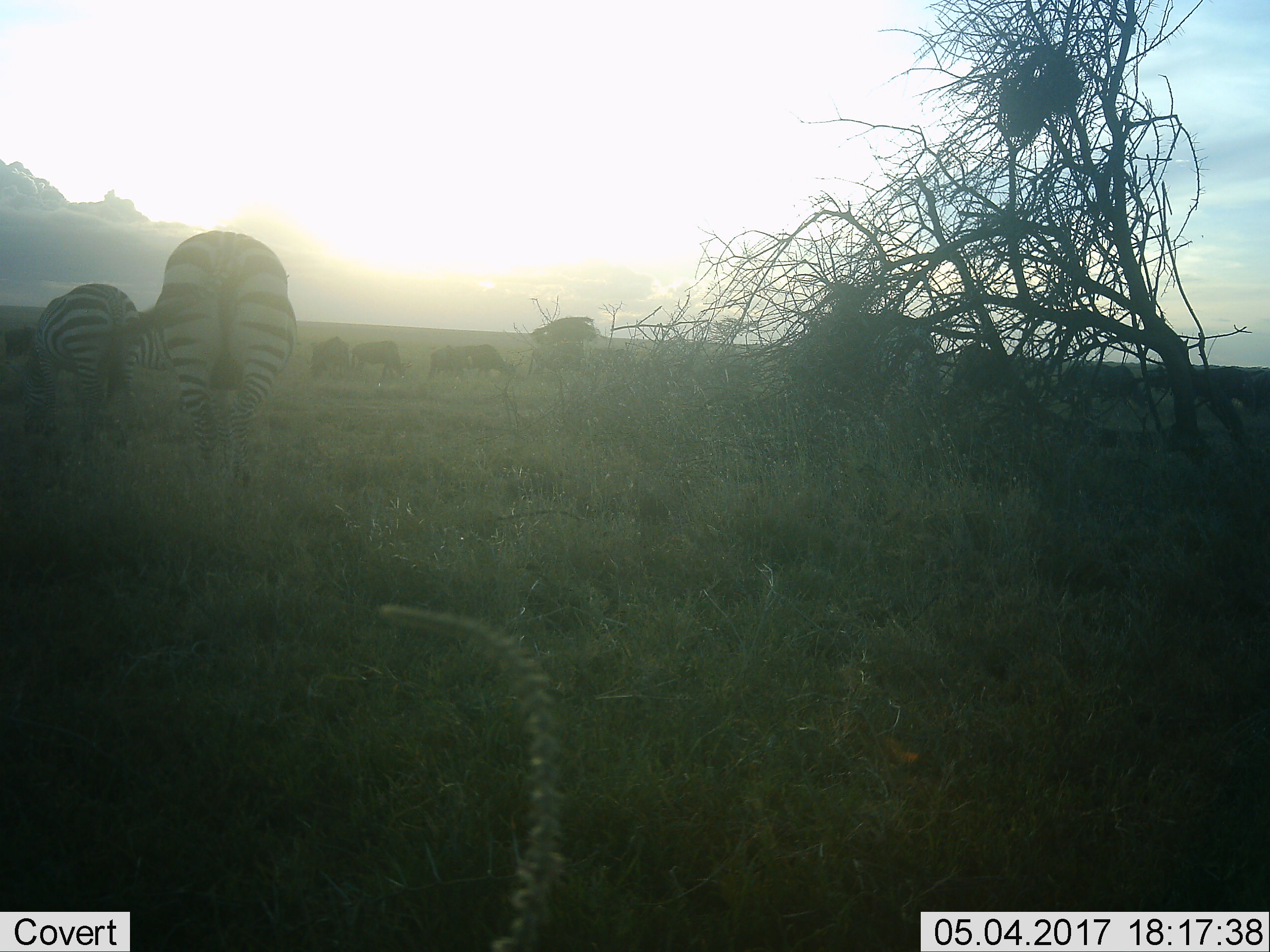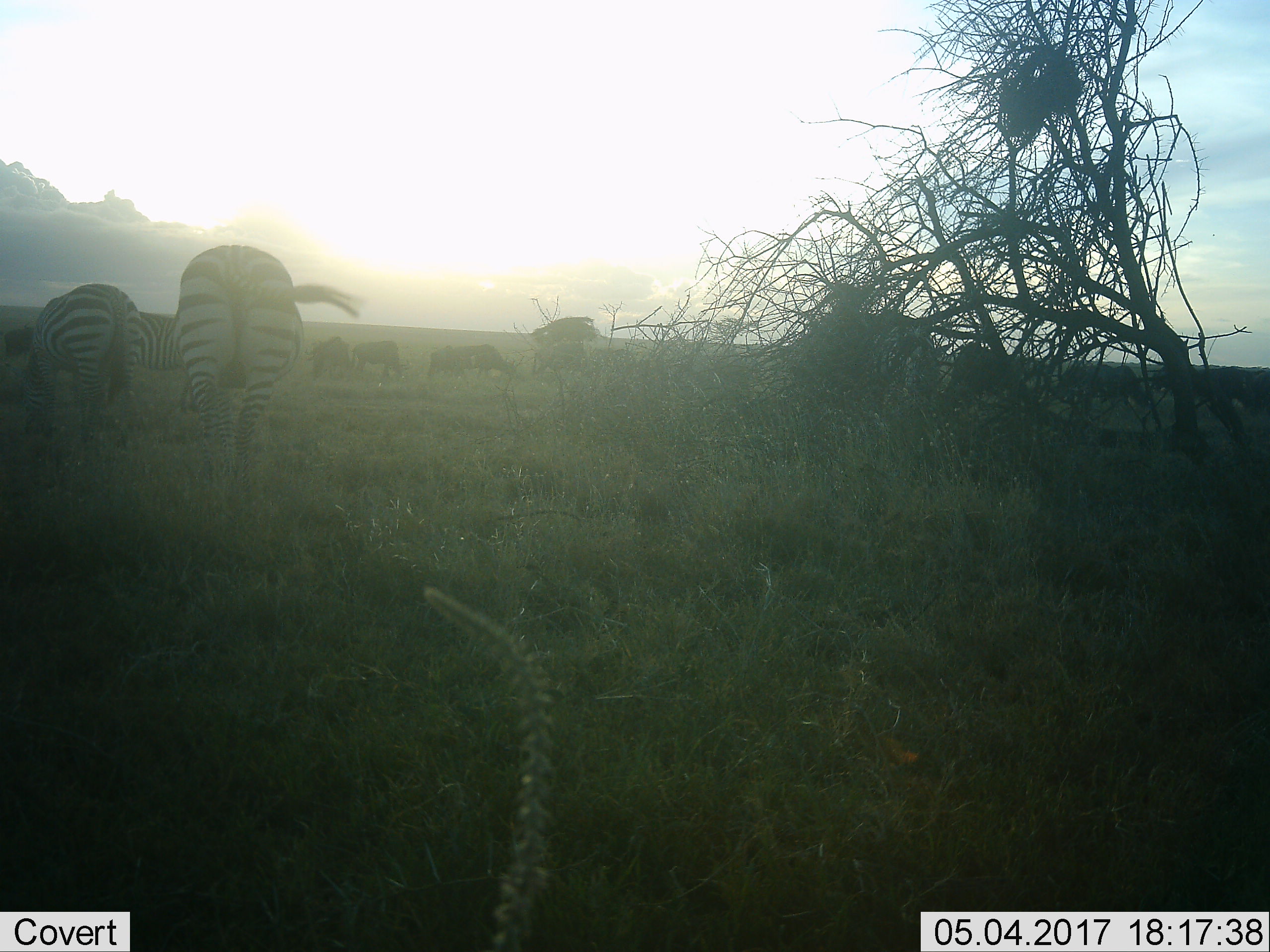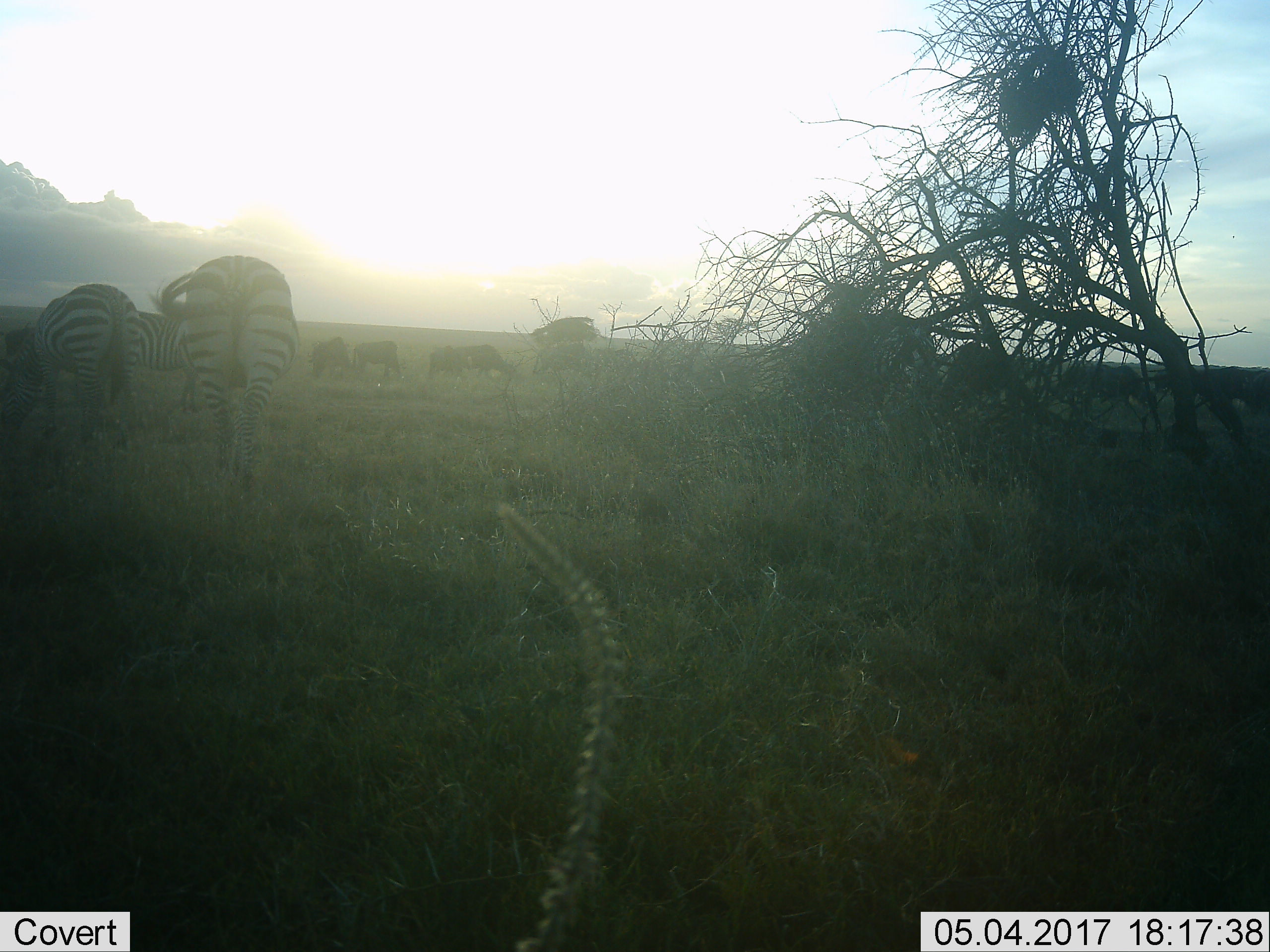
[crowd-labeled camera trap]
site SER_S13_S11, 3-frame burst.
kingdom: Animalia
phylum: Chordata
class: Mammalia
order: Perissodactyla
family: Equidae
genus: Equus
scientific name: Equus quagga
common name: plains zebra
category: zebraplains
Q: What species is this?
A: Zebraplains (plains zebra) (Equus quagga).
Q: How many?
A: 2.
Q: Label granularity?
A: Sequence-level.